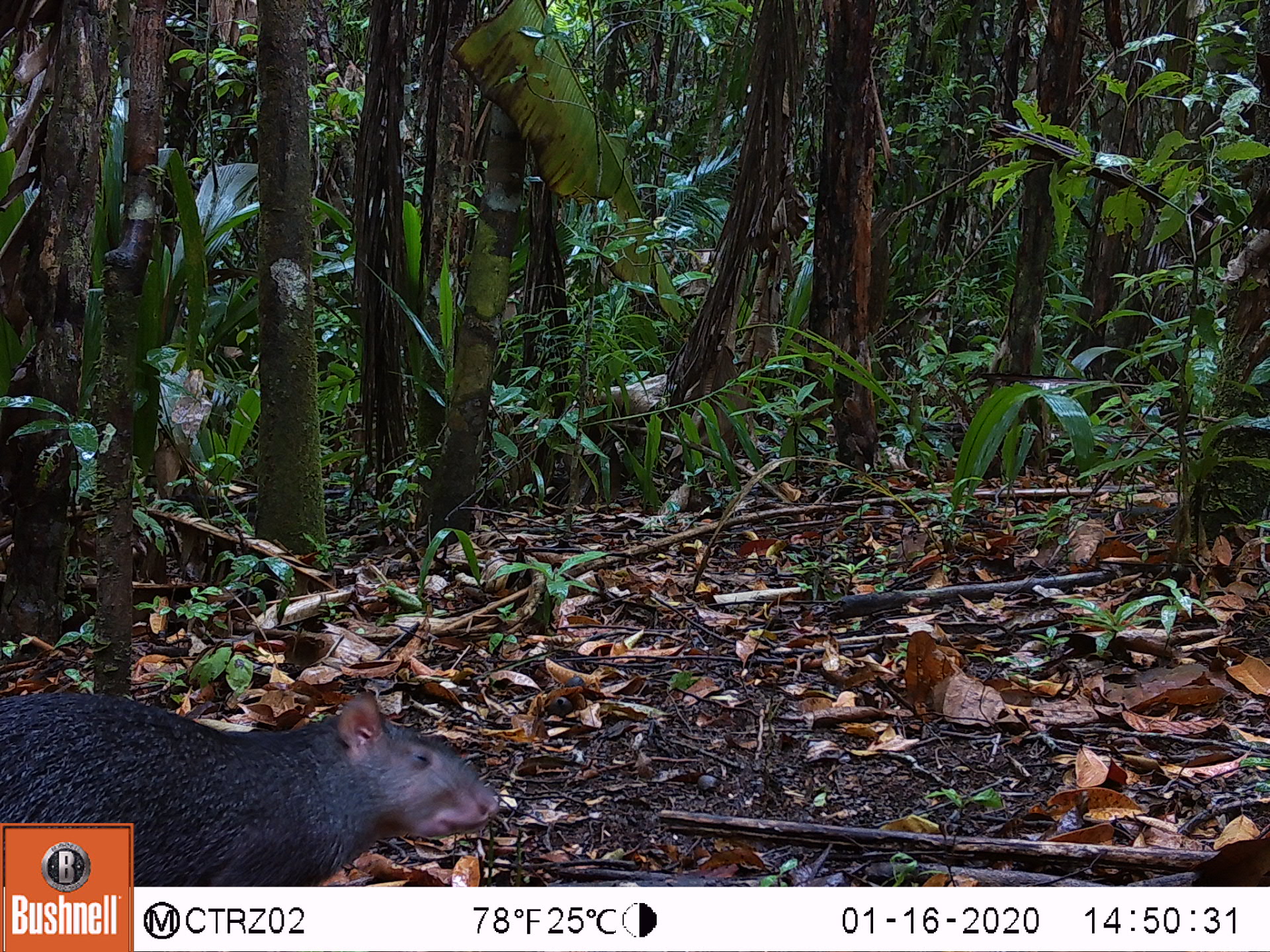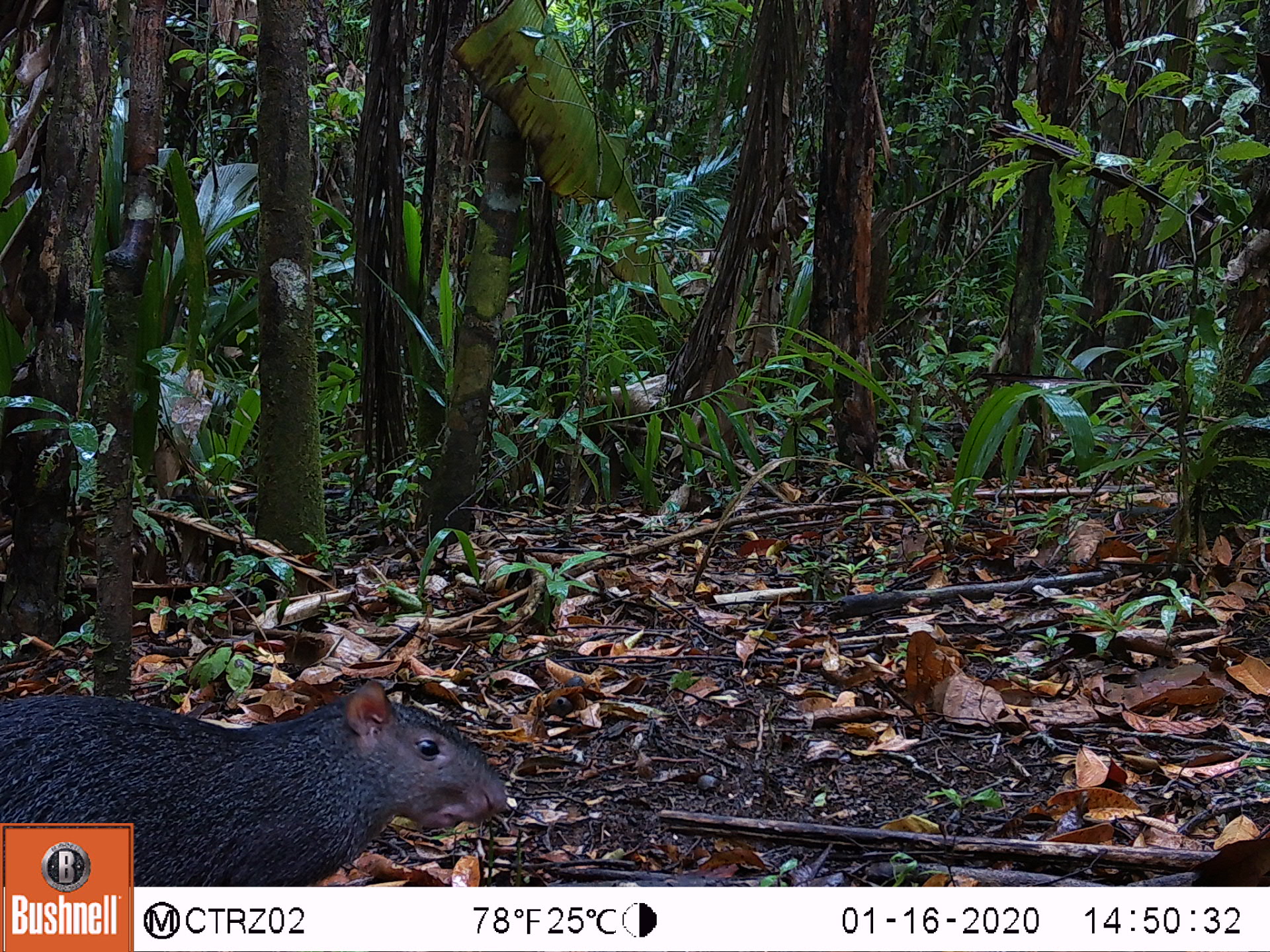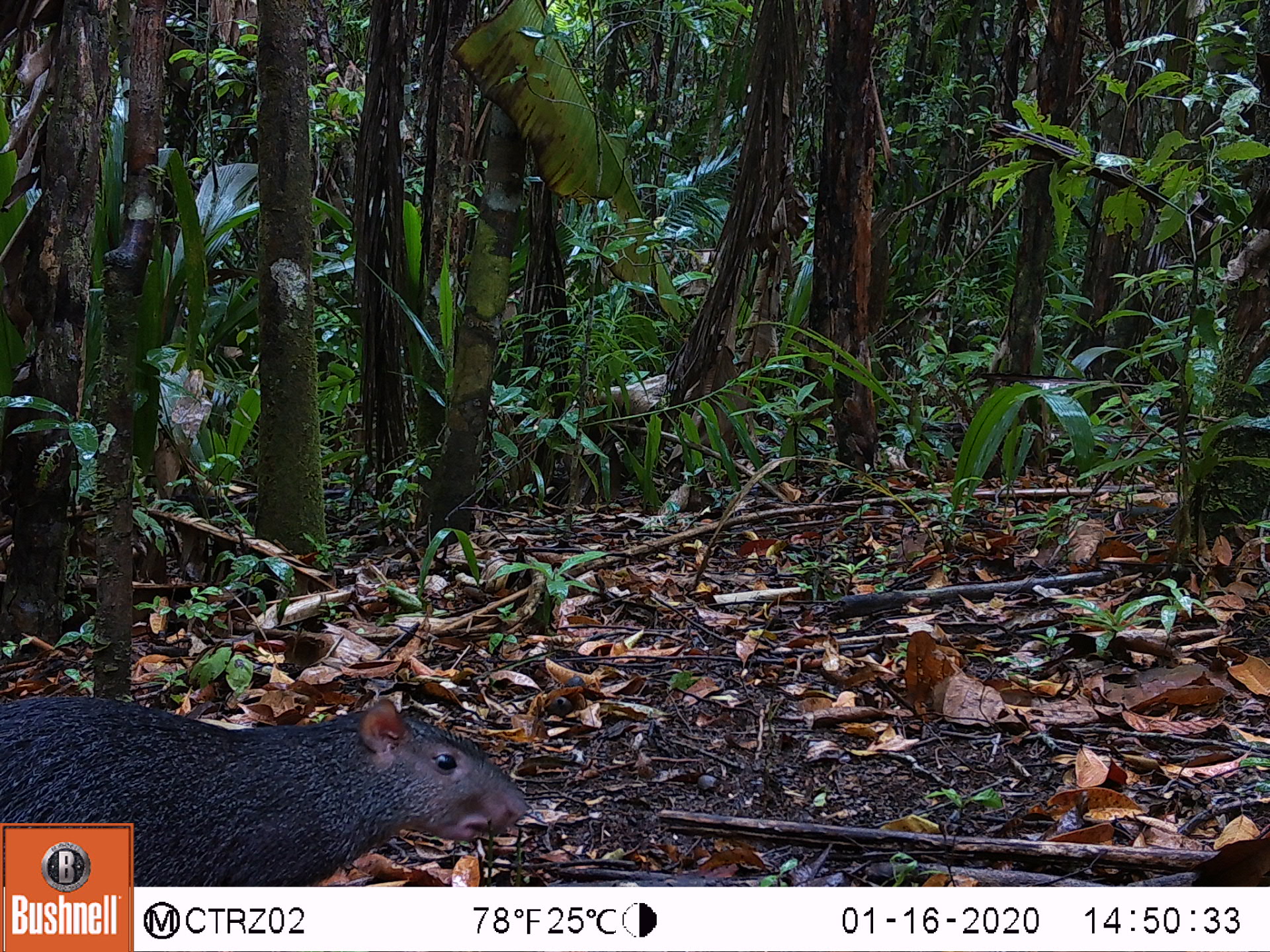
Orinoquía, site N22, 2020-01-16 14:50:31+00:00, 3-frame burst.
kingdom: Animalia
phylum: Chordata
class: Mammalia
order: Rodentia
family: Dasyproctidae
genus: Dasyprocta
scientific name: Dasyprocta fuliginosa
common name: black agouti